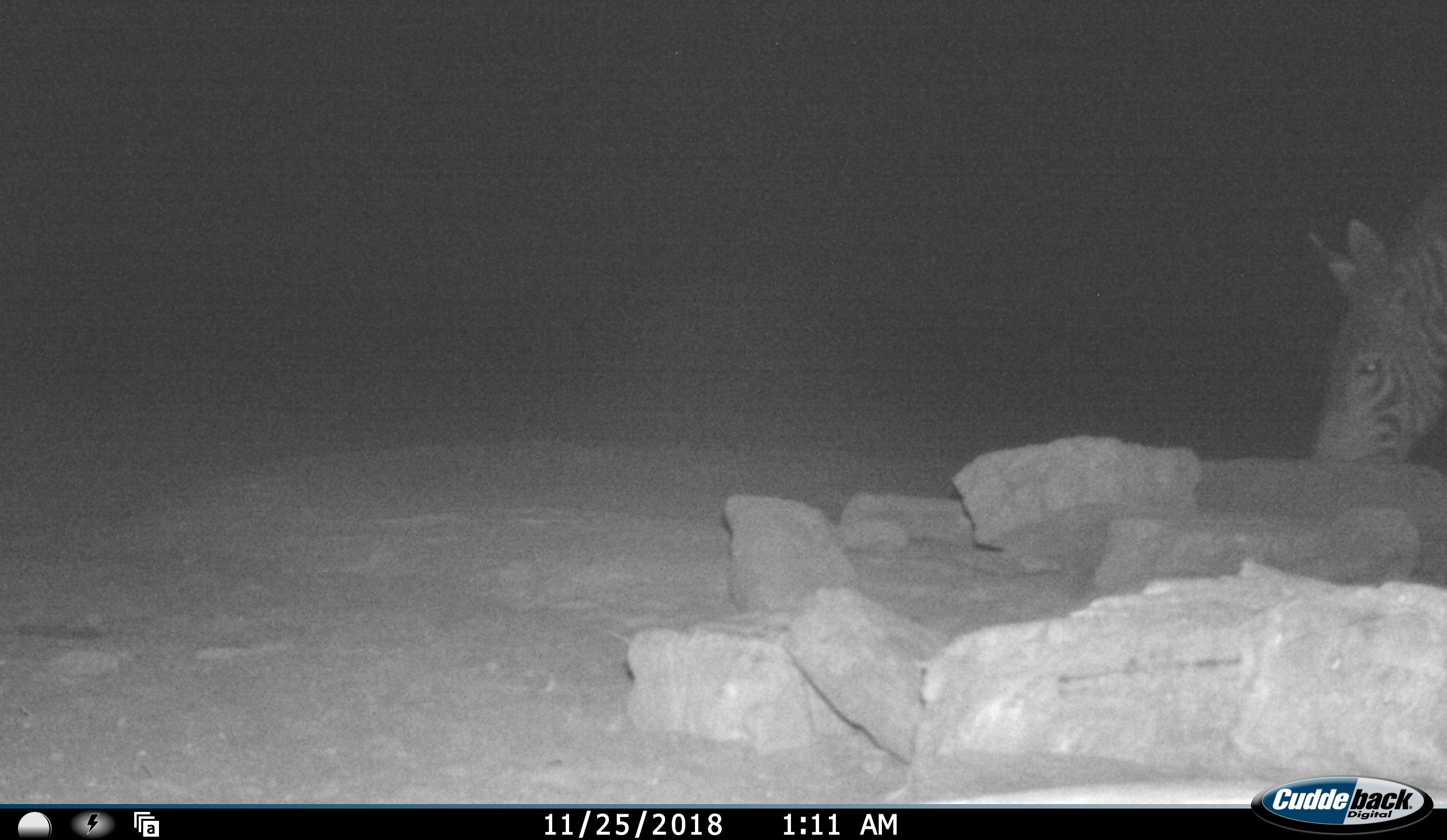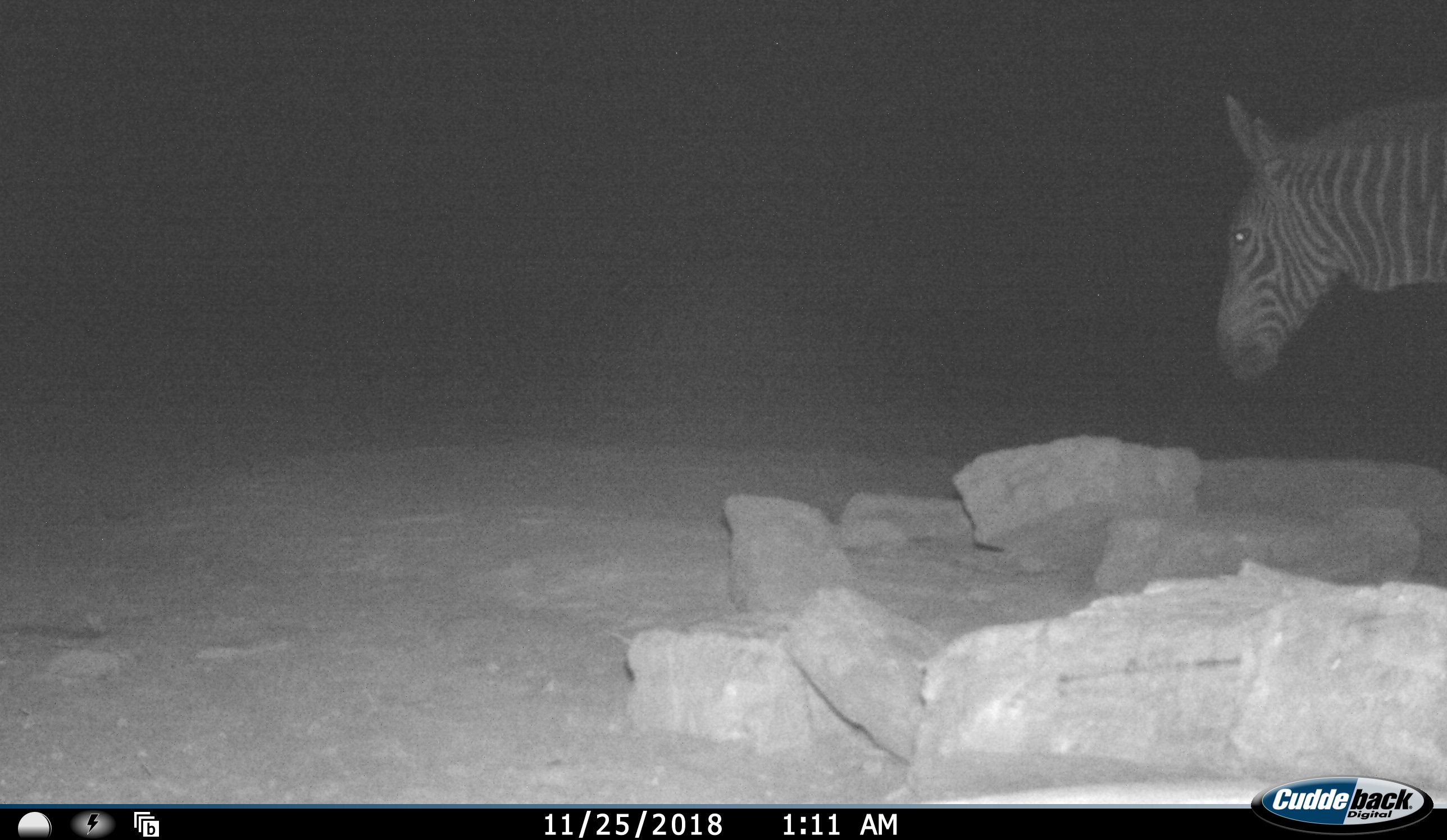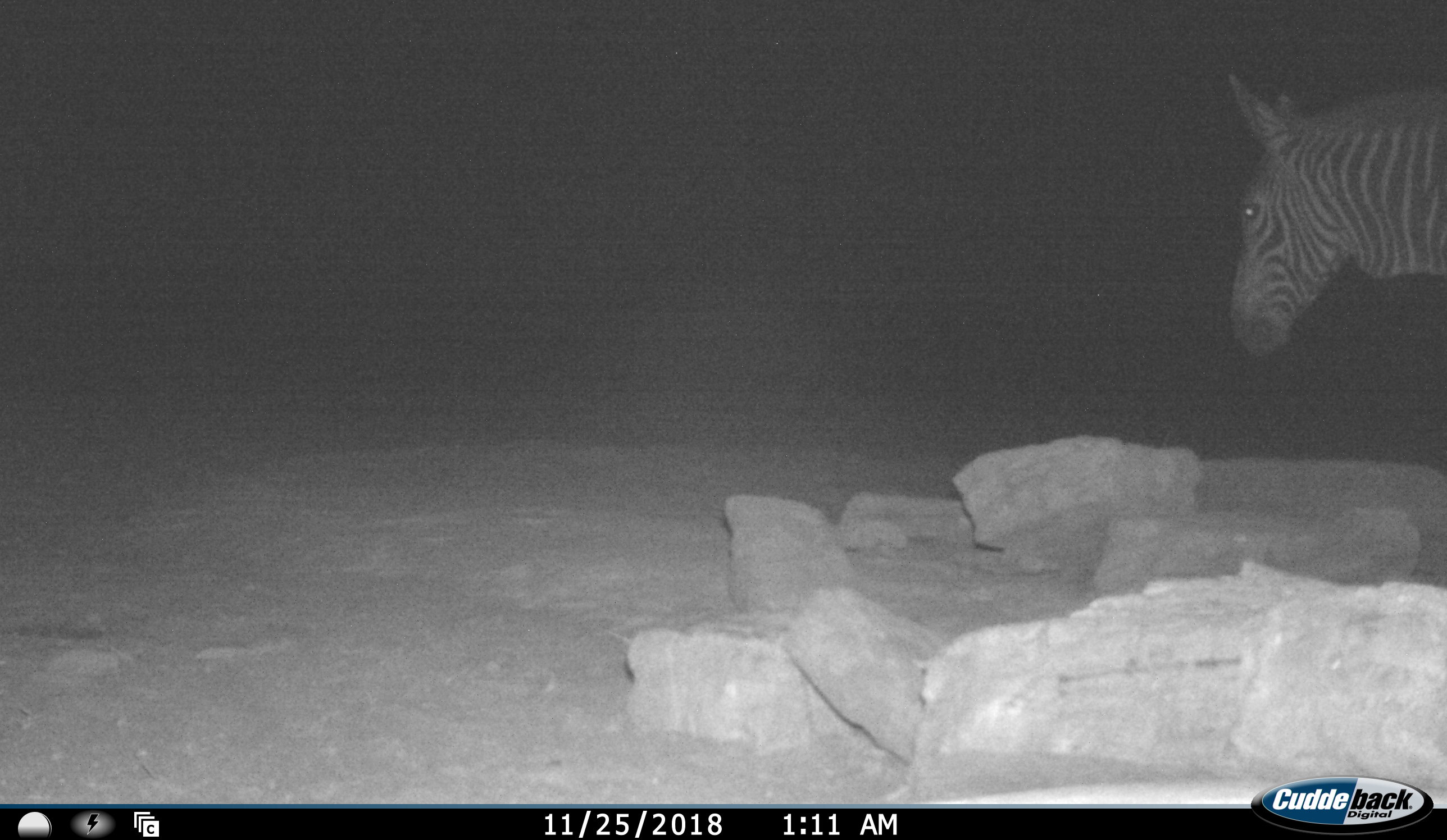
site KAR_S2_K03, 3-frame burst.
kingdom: Animalia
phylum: Chordata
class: Mammalia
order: Perissodactyla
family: Equidae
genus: Equus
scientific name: Equus zebra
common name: mountain zebra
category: zebramountain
Zebramountain (mountain zebra) (Equus zebra), count 1. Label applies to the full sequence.